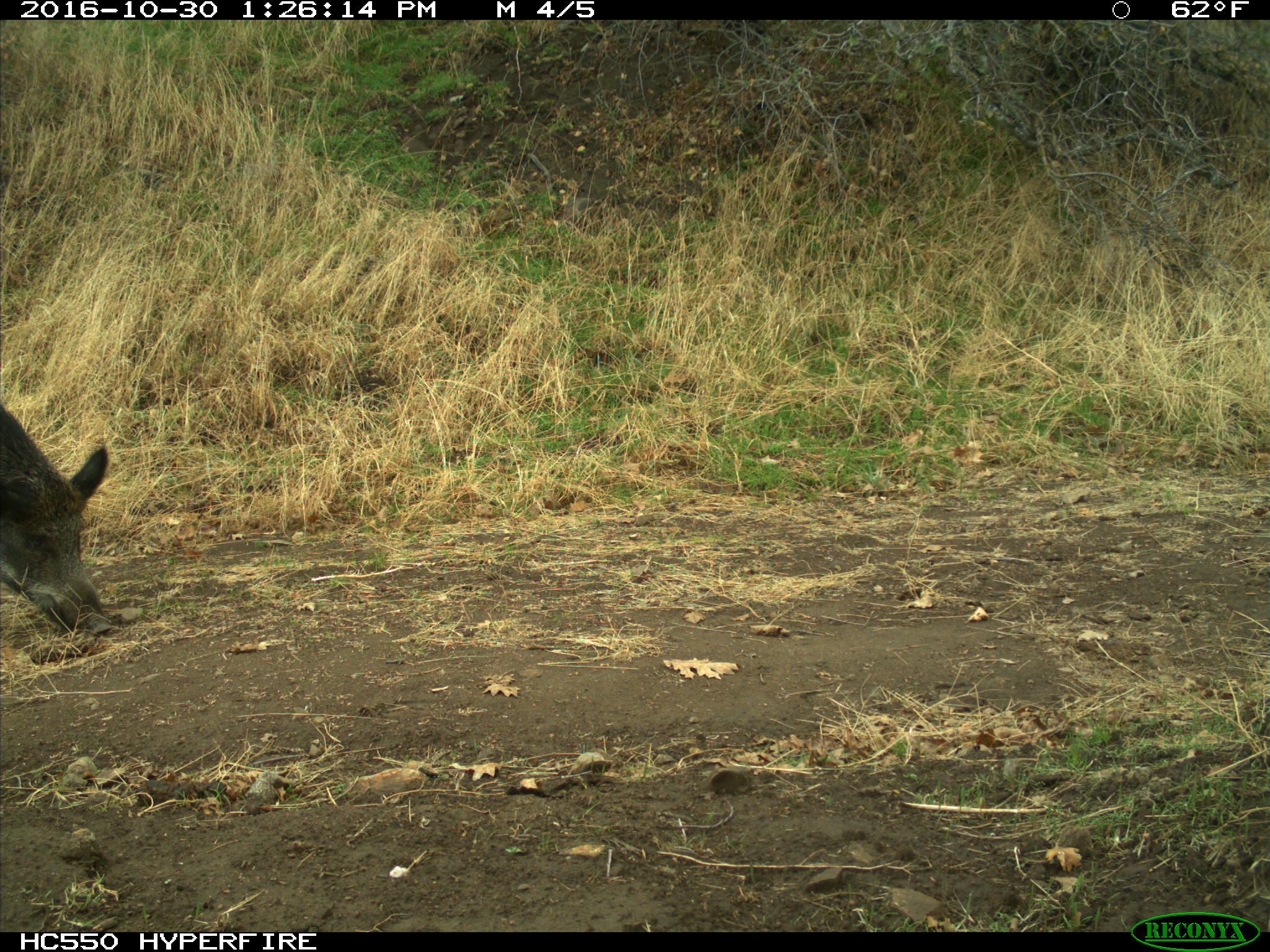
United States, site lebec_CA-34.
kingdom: Animalia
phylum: Chordata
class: Mammalia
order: Artiodactyla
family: Suidae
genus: Sus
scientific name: Sus scrofa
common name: wild boar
Sus scrofa (wild boar).